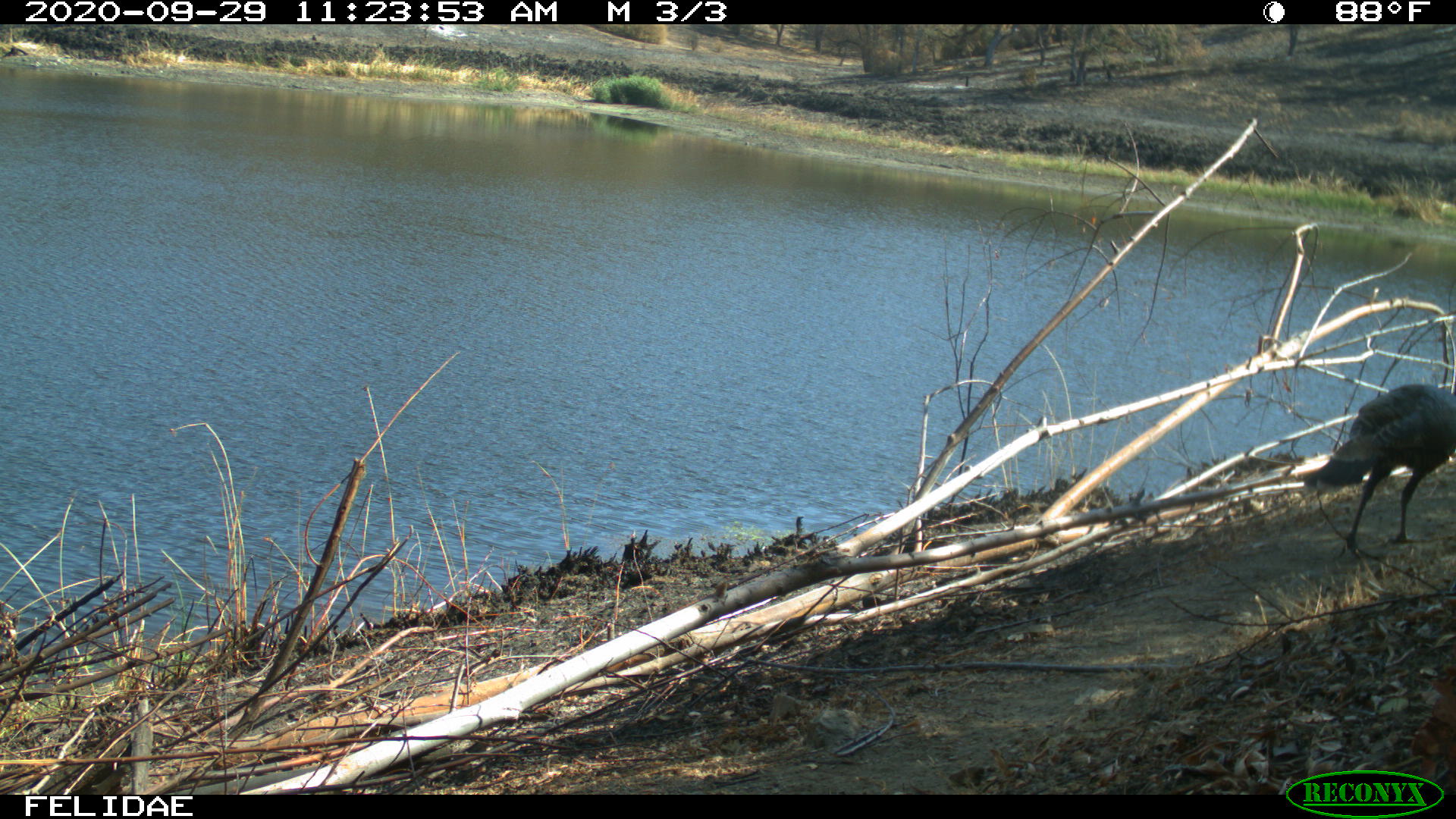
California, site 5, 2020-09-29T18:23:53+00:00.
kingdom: Animalia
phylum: Chordata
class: Aves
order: Galliformes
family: Phasianidae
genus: Meleagris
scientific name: Meleagris gallopavo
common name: turkey